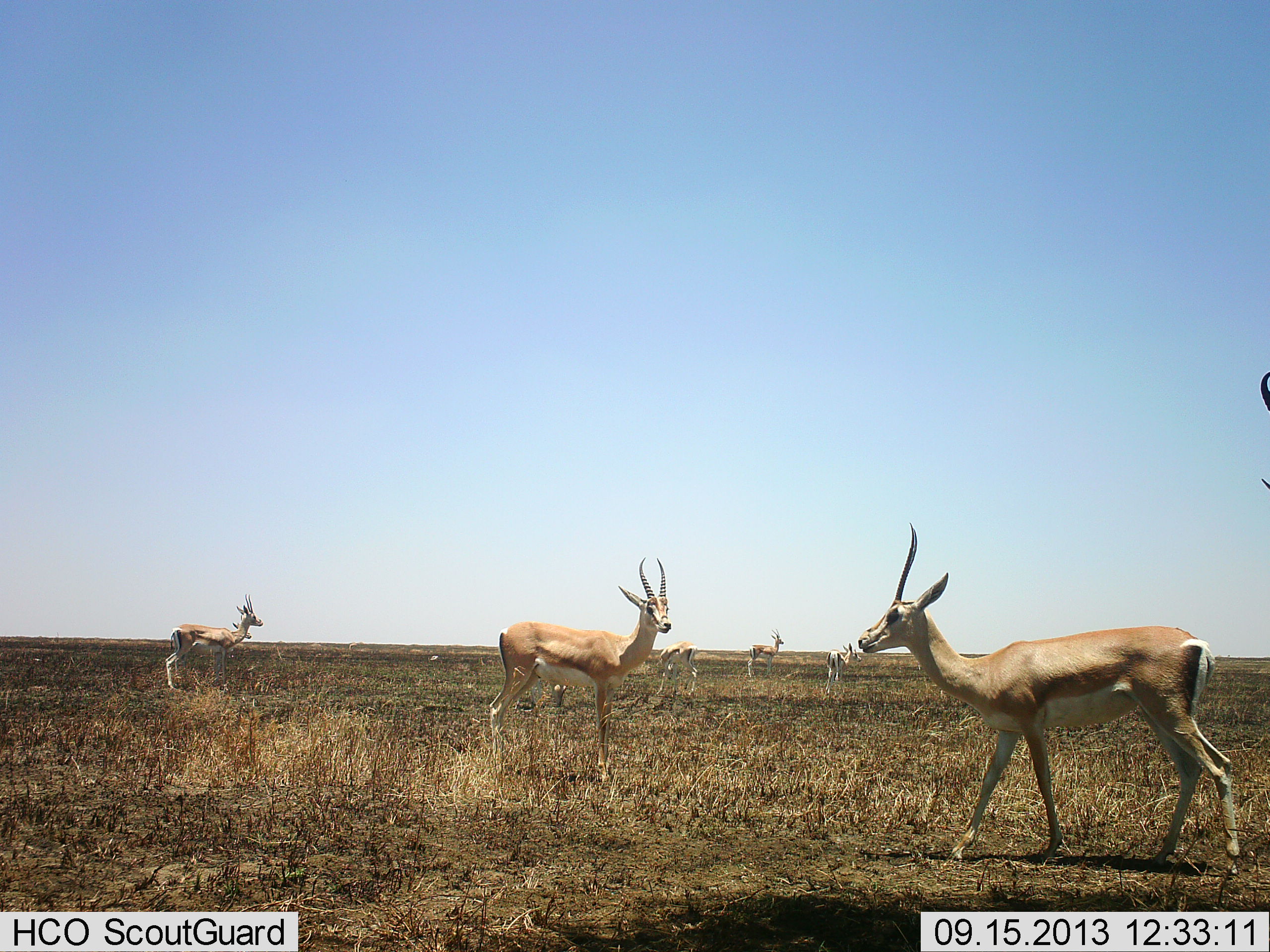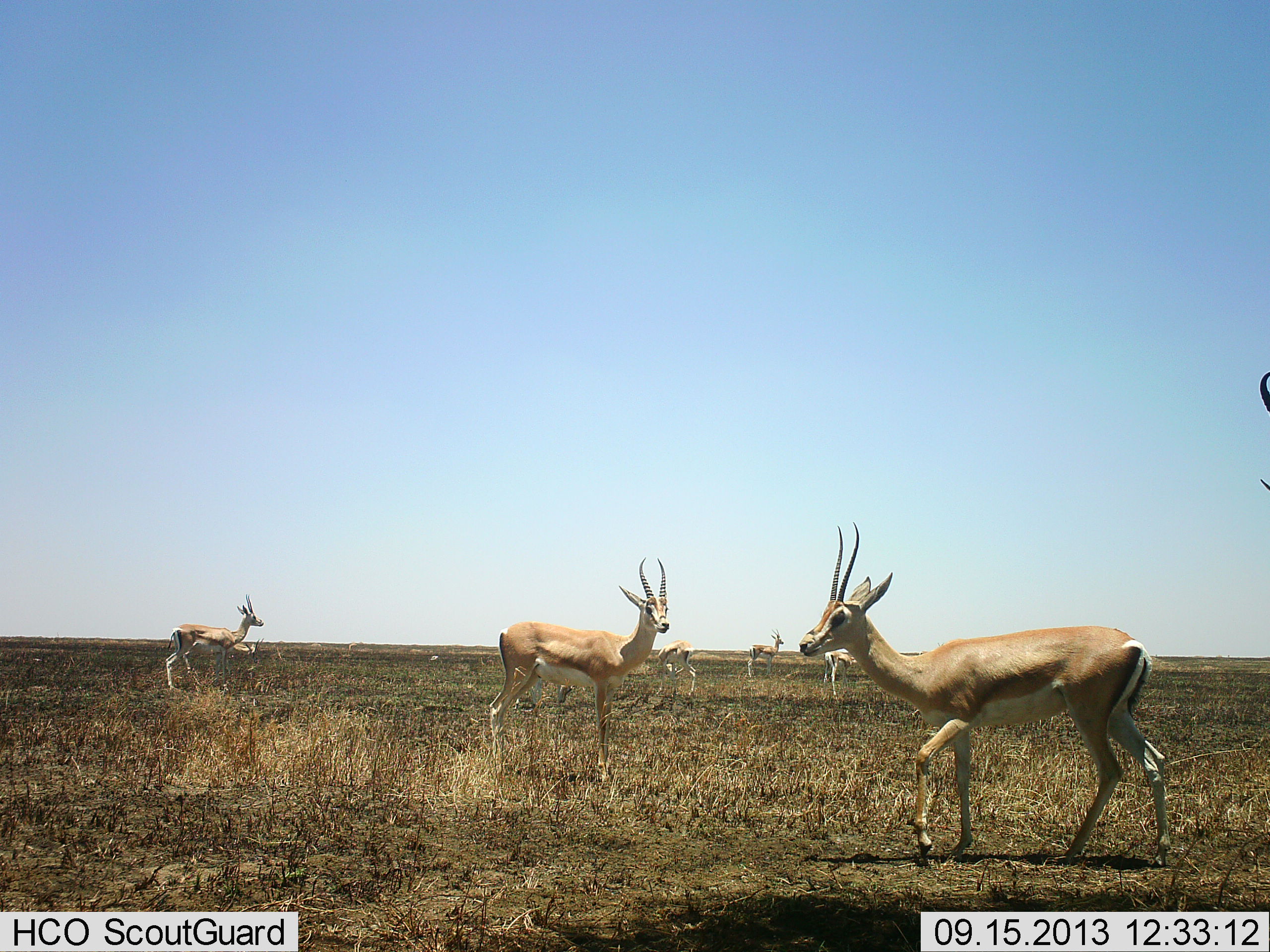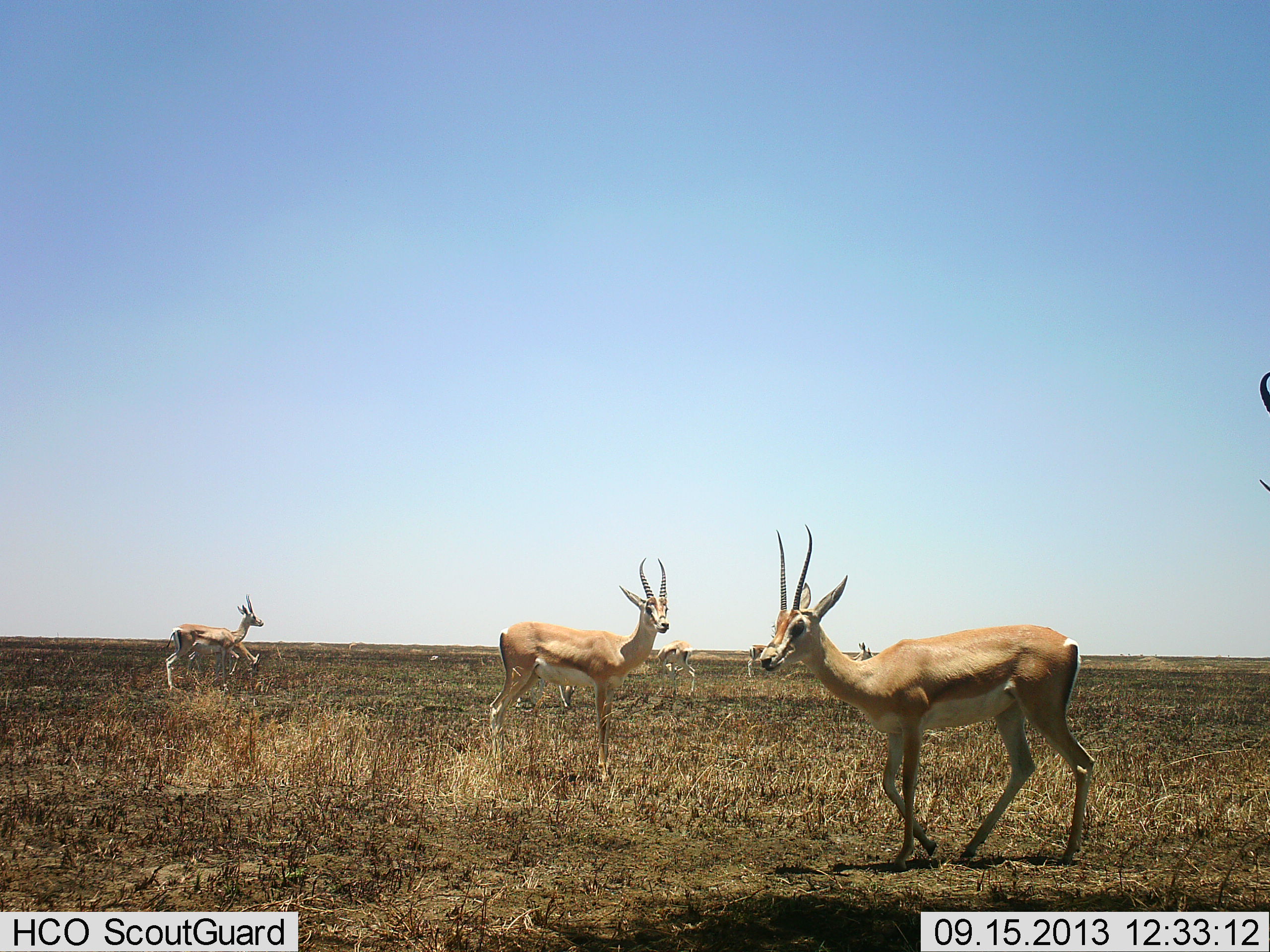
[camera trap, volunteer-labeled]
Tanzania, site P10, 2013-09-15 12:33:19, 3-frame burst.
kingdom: Animalia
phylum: Chordata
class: Mammalia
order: Artiodactyla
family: Bovidae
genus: Nanger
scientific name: Nanger granti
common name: grant's gazelle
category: gazellegrants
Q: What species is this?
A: Gazellegrants (grant's gazelle) (Nanger granti).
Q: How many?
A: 7.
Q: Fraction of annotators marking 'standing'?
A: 96%.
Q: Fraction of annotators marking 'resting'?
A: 4%.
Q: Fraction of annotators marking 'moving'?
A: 56%.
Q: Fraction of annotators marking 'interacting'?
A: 0%.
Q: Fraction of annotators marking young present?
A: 0%.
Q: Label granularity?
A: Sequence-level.